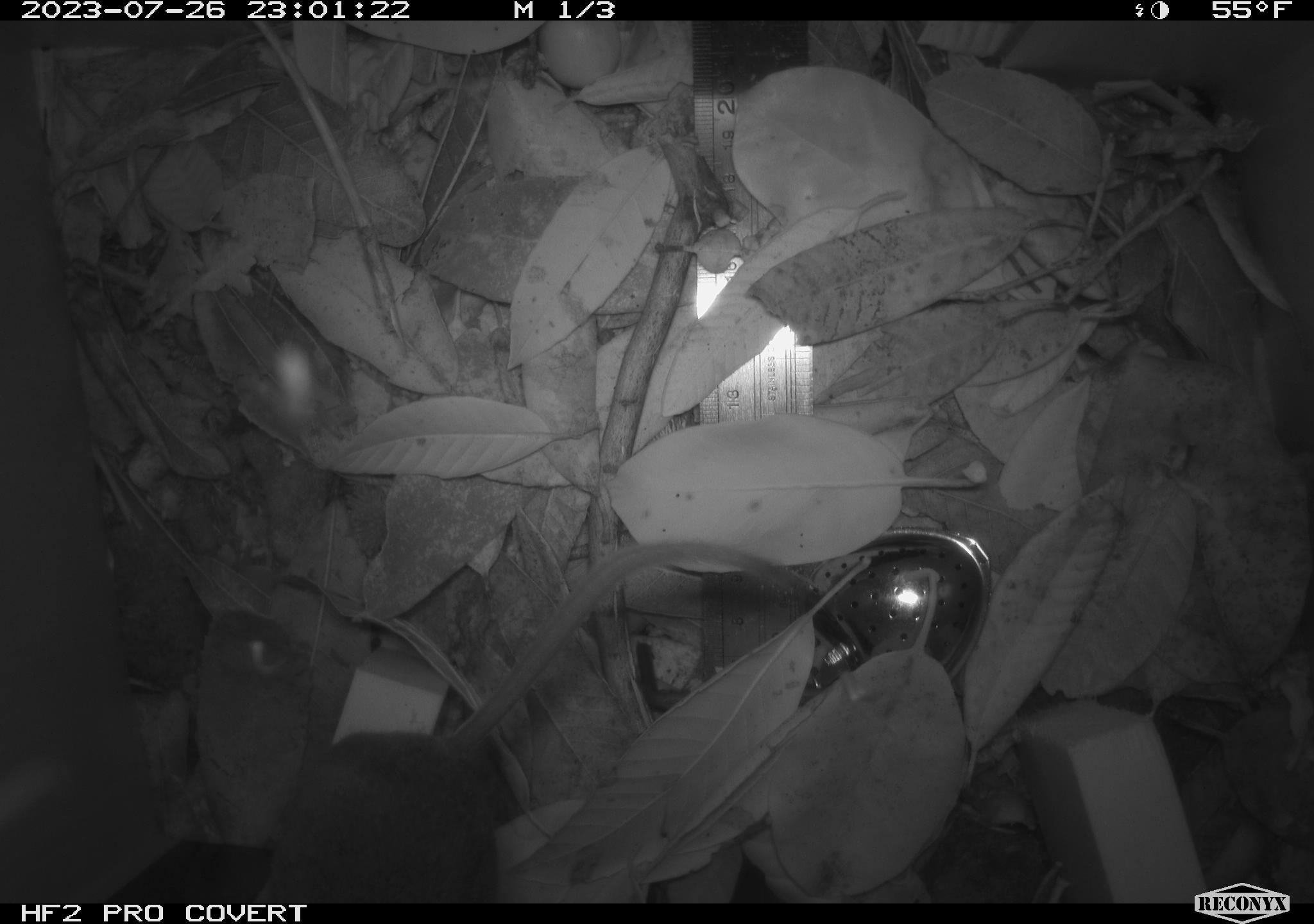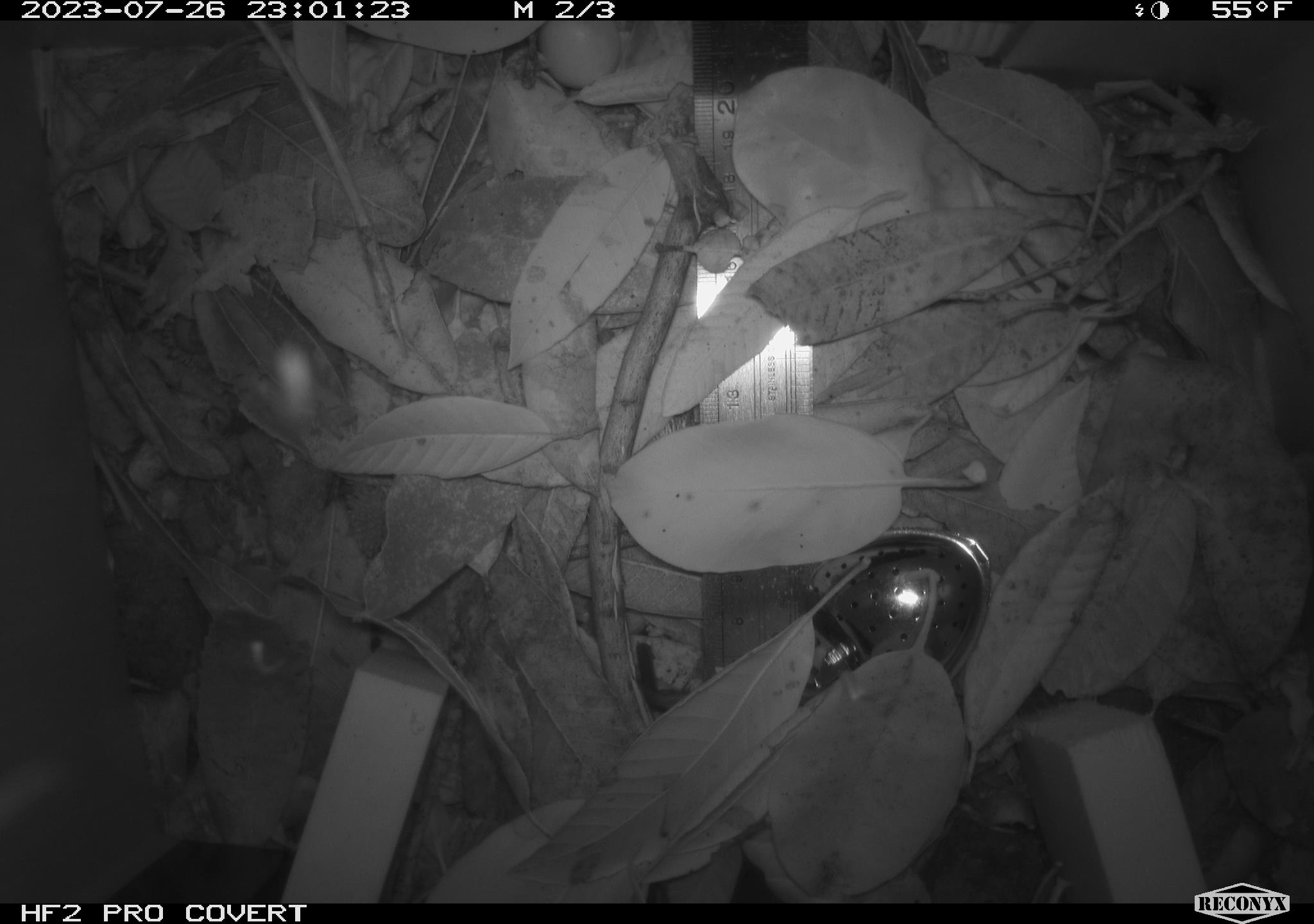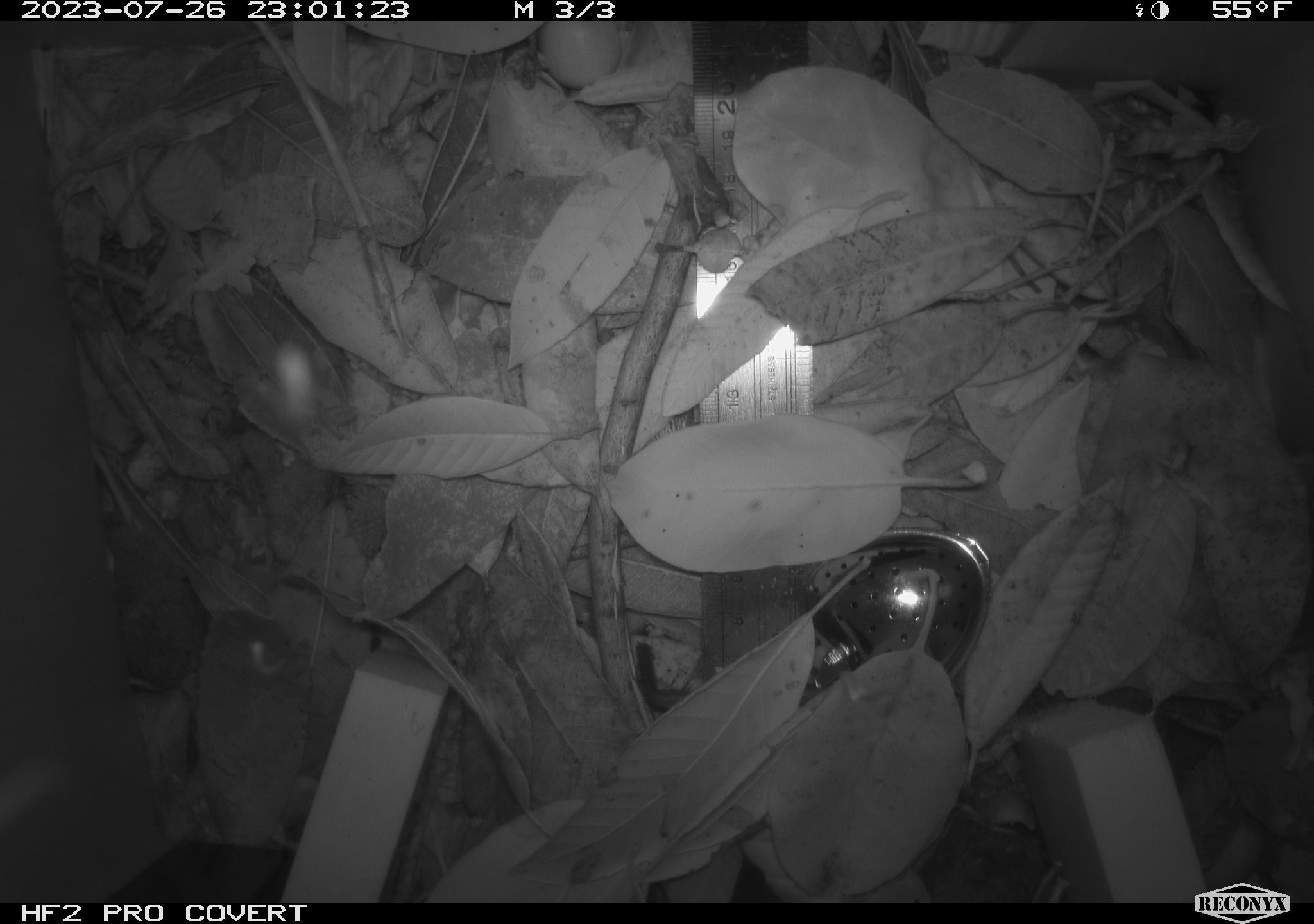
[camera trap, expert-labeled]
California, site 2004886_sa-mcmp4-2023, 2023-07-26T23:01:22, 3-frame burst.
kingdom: Animalia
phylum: Chordata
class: Mammalia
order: Rodentia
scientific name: Rodentia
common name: mouse species